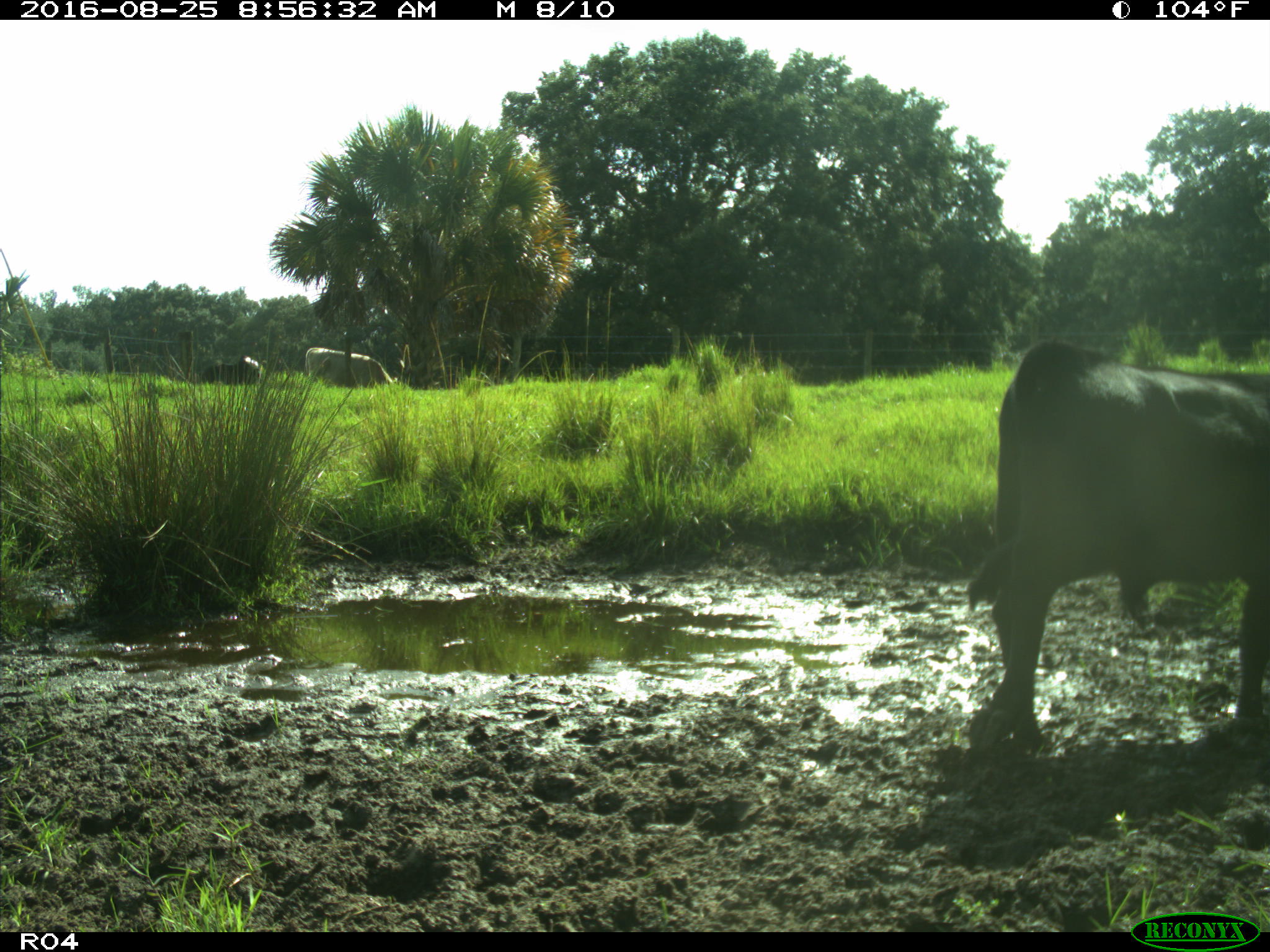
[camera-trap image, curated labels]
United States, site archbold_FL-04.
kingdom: Animalia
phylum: Chordata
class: Mammalia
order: Artiodactyla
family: Bovidae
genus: Bos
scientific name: Bos taurus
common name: domestic cow